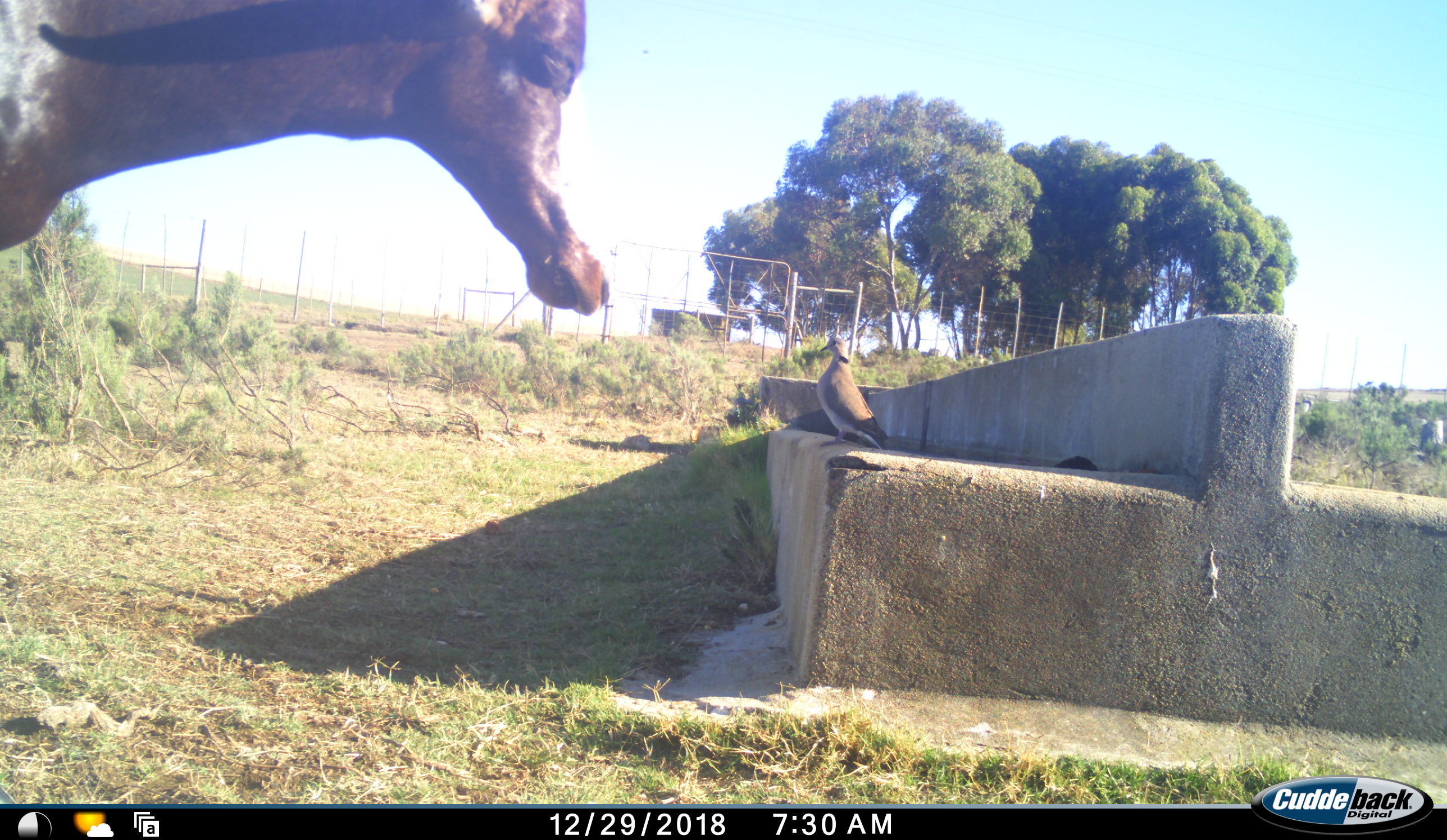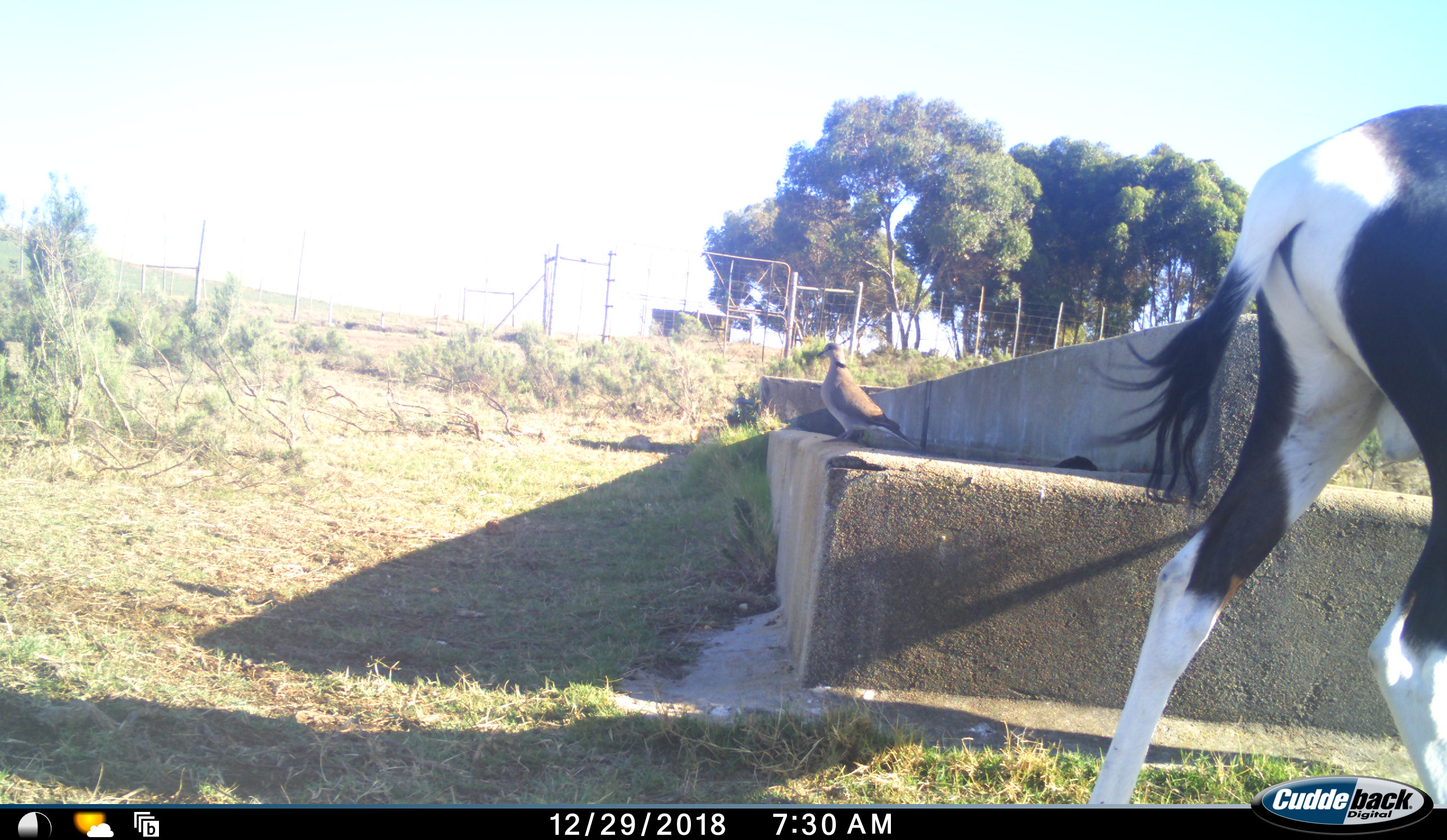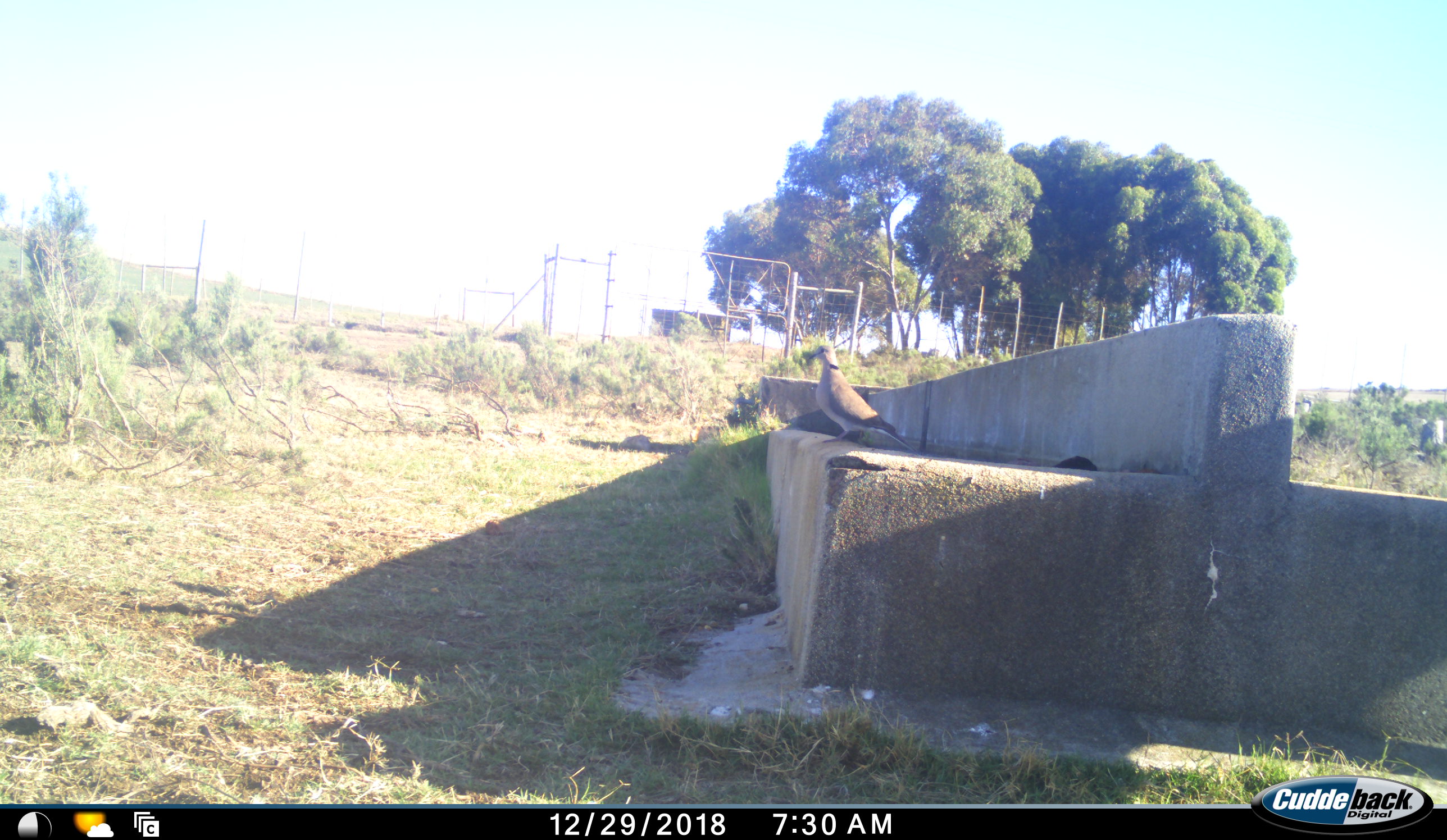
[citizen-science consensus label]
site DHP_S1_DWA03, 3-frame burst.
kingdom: Animalia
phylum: Chordata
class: Aves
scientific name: Aves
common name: bird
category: birdother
Birdother (bird) (Aves), count 1. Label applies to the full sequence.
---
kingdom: Animalia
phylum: Chordata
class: Mammalia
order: Artiodactyla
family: Bovidae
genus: Damaliscus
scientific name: Damaliscus pygargus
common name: bontebok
Bontebok (Damaliscus pygargus), count 1. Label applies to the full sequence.